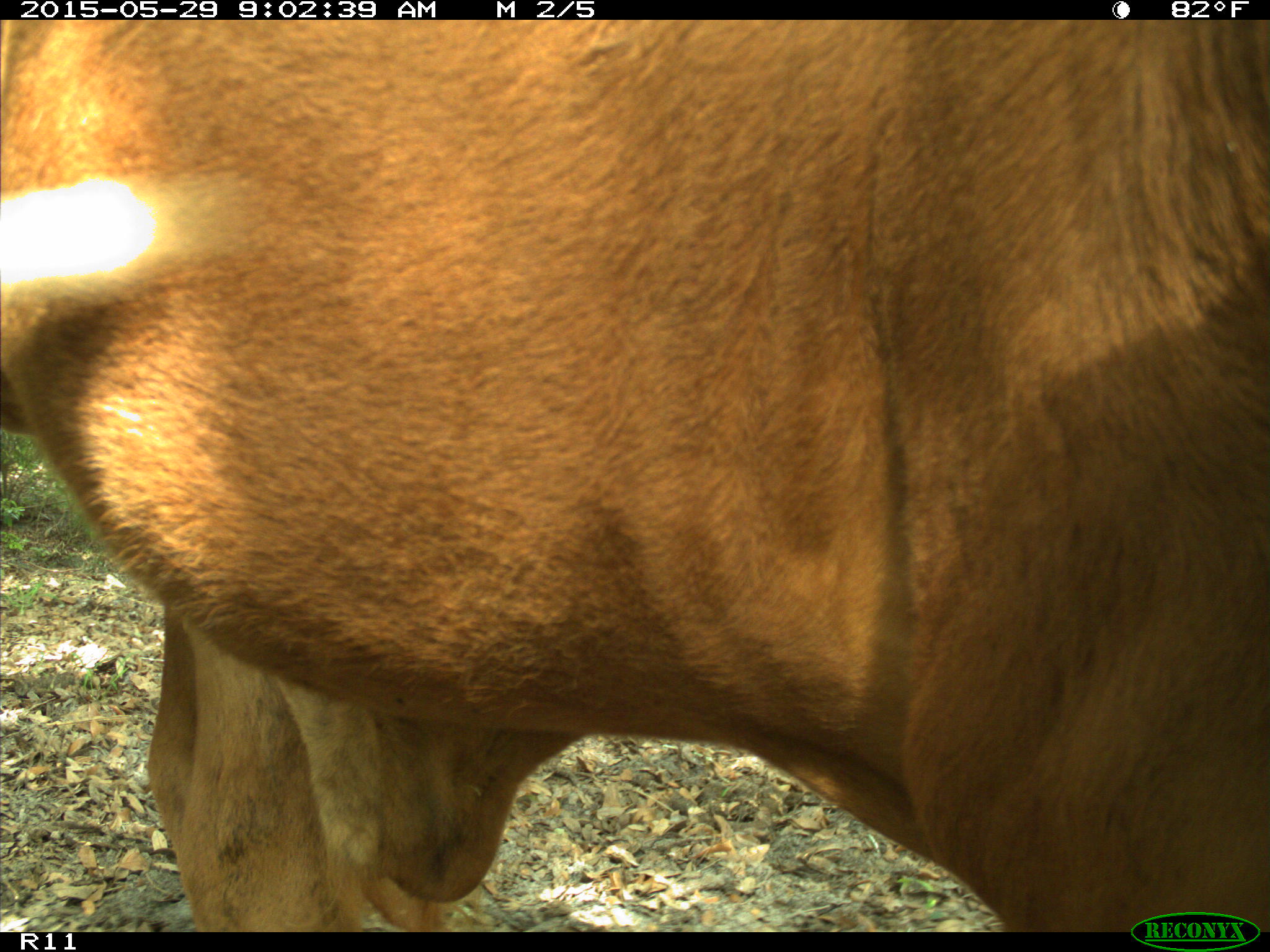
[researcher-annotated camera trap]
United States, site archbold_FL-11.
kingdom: Animalia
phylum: Chordata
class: Mammalia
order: Artiodactyla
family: Bovidae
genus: Bos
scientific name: Bos taurus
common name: domestic cow